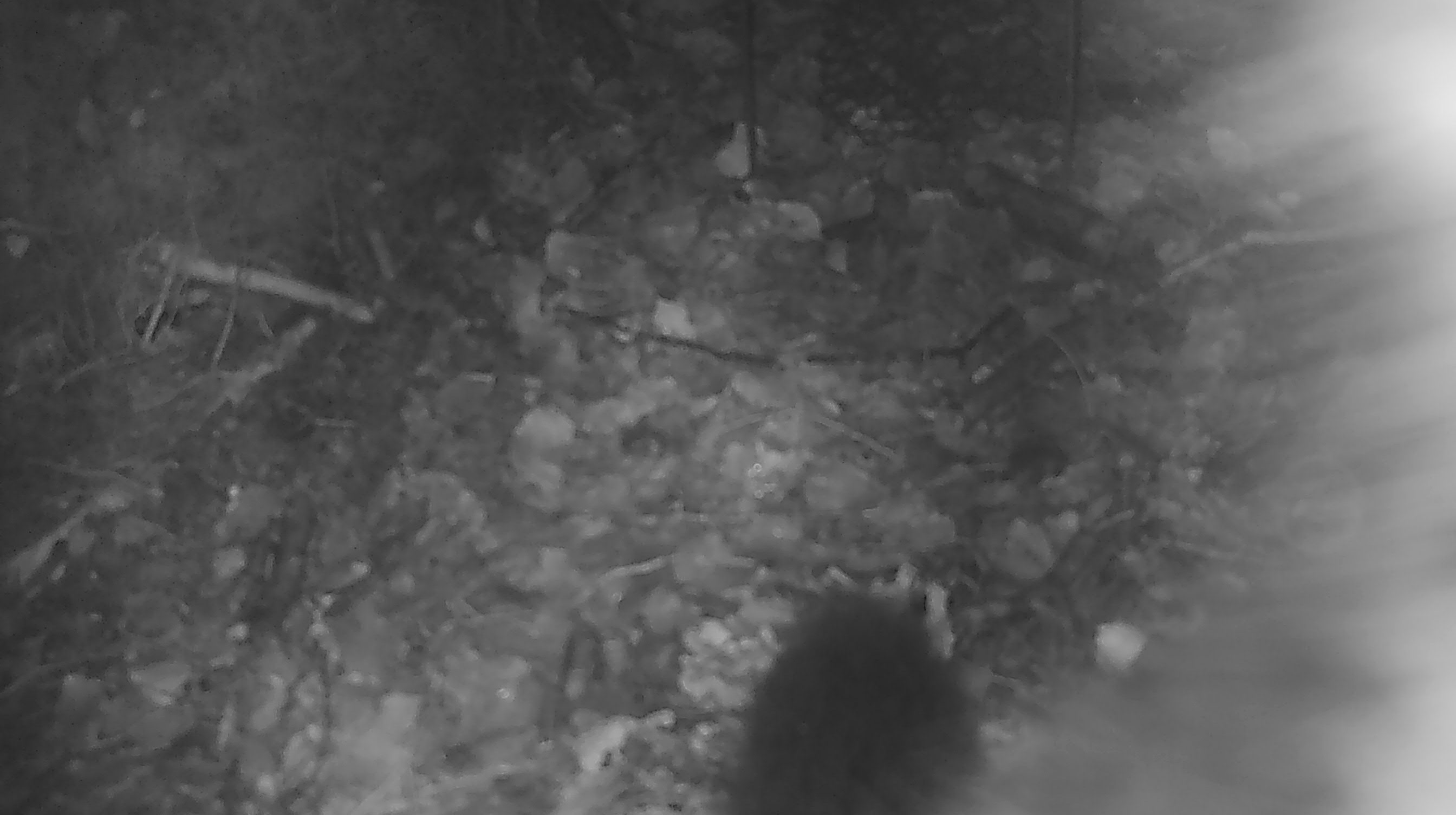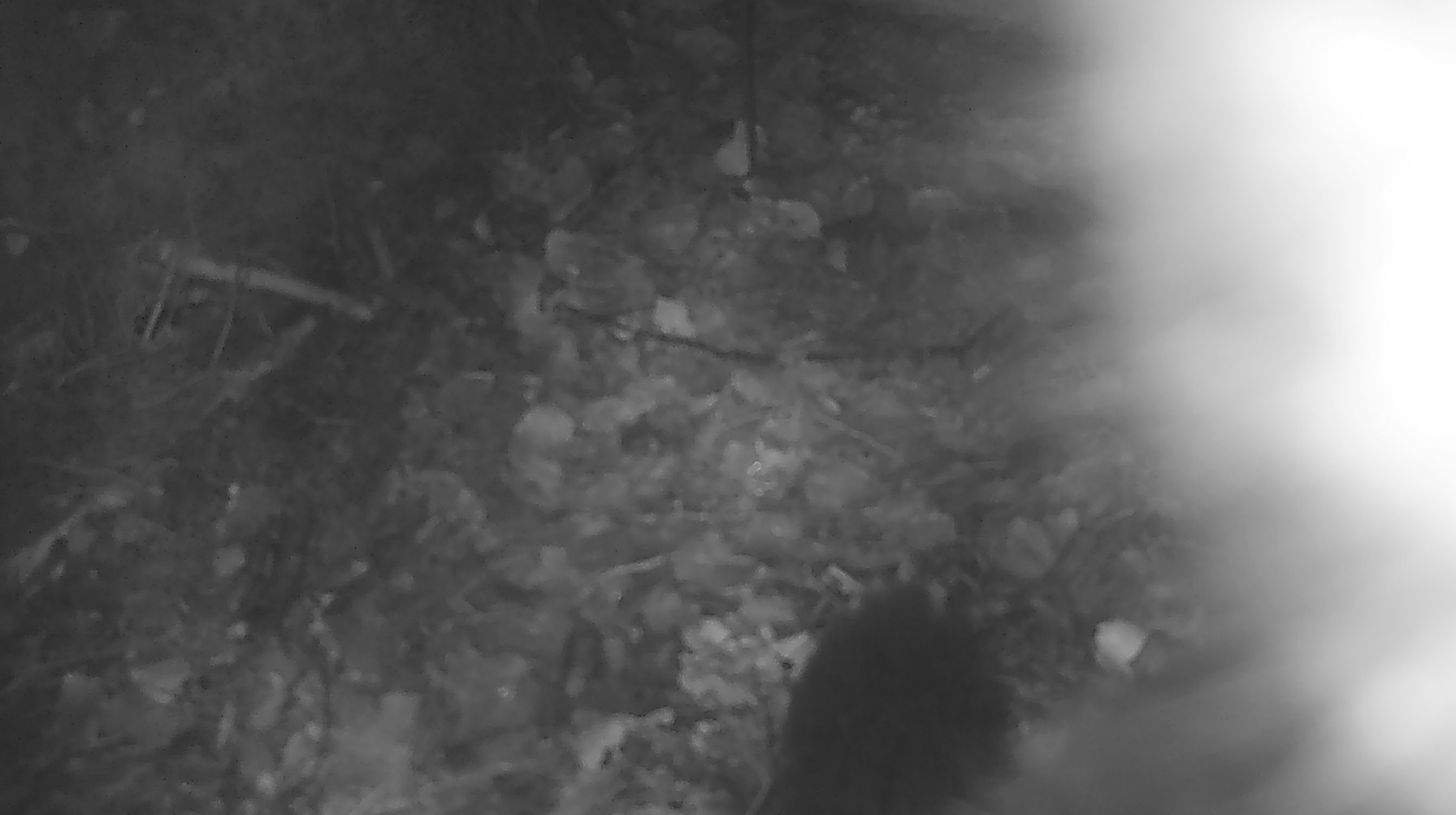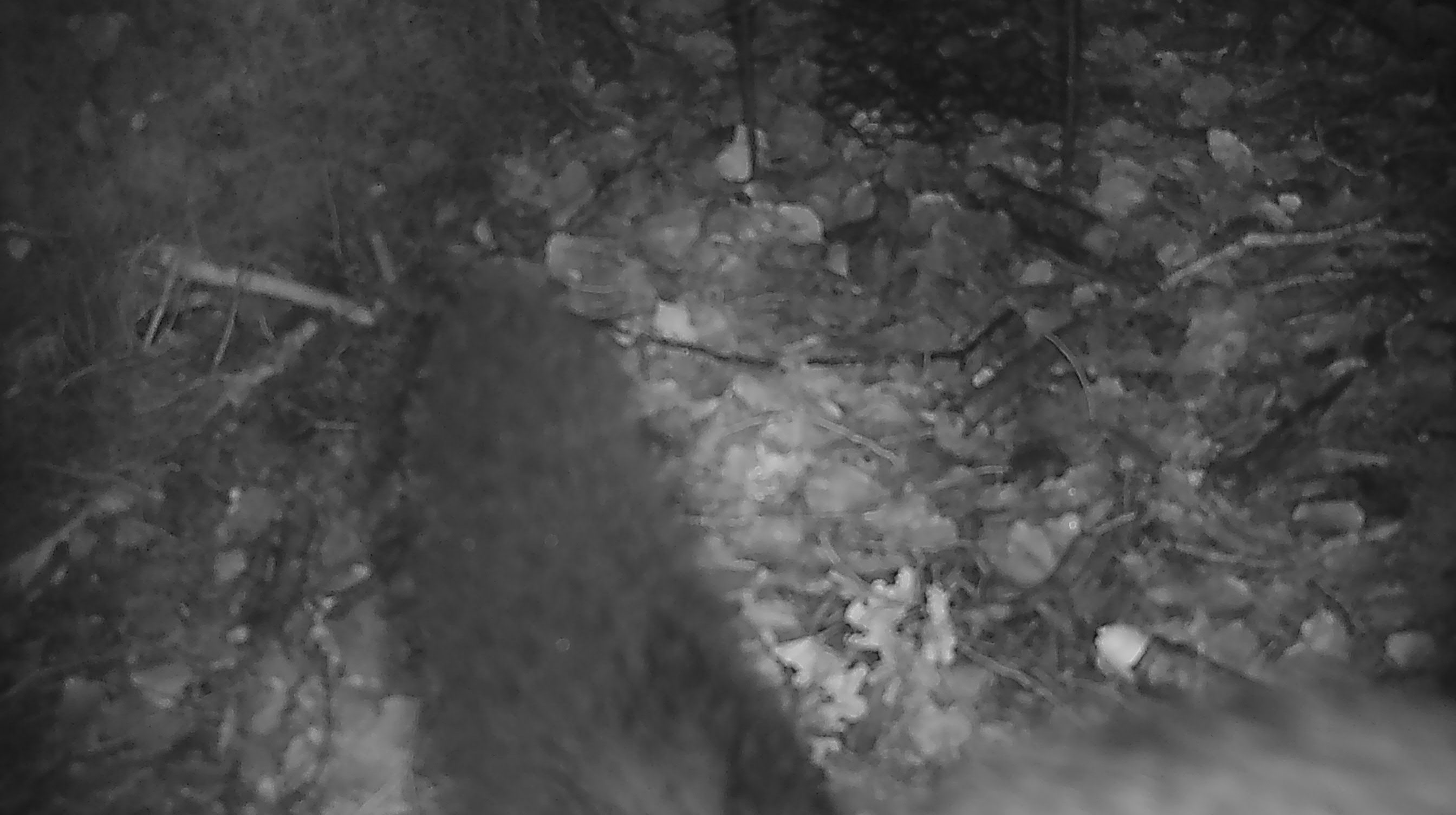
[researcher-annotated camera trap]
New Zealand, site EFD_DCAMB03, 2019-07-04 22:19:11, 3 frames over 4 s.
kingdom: Animalia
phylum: Chordata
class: Mammalia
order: Diprotodontia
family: Phalangeridae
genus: Trichosurus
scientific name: Trichosurus vulpecula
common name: common brushtail possum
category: possum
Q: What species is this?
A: Possum (common brushtail possum) (Trichosurus vulpecula).